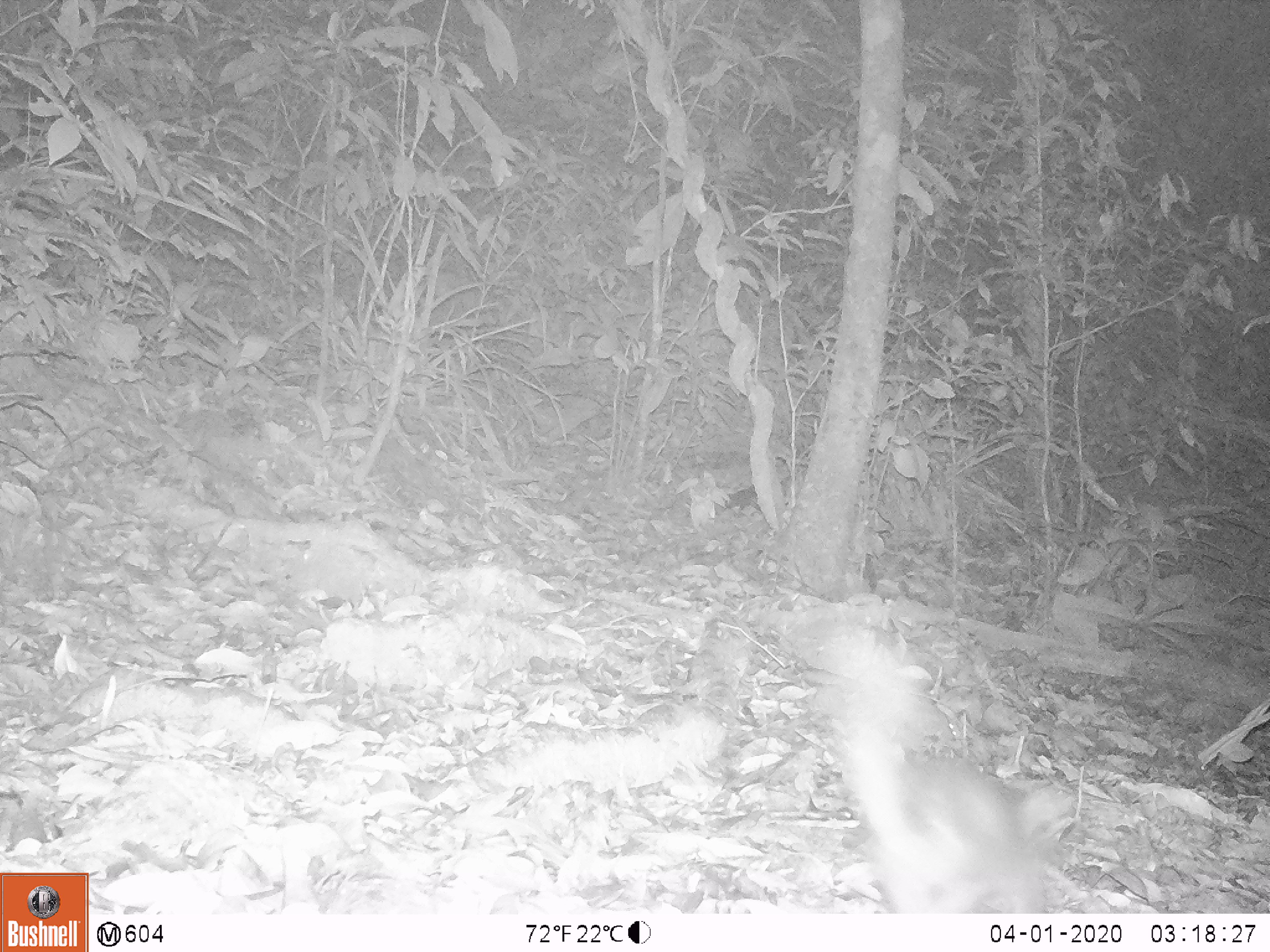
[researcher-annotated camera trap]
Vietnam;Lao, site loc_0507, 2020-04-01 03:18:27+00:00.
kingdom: Animalia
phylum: Chordata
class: Mammalia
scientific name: Mammalia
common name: mammal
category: unidentified small mammal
Unidentified small mammal (mammal) (Mammalia). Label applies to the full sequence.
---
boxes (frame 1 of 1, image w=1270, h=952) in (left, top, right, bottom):
unidentified small mammal: (779, 610, 1073, 913)